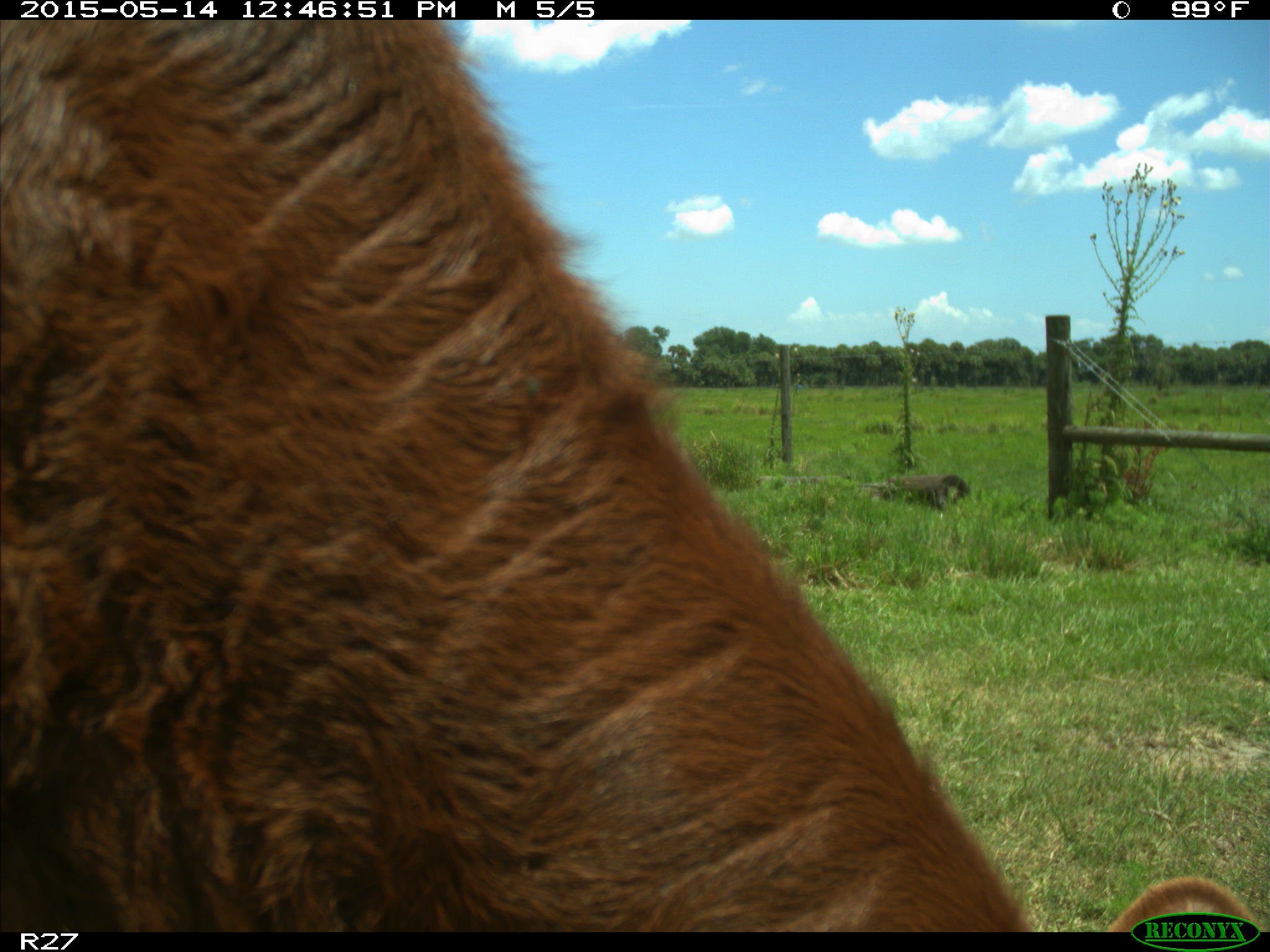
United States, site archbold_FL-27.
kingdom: Animalia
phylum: Chordata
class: Mammalia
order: Artiodactyla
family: Bovidae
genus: Bos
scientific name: Bos taurus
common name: domestic cow